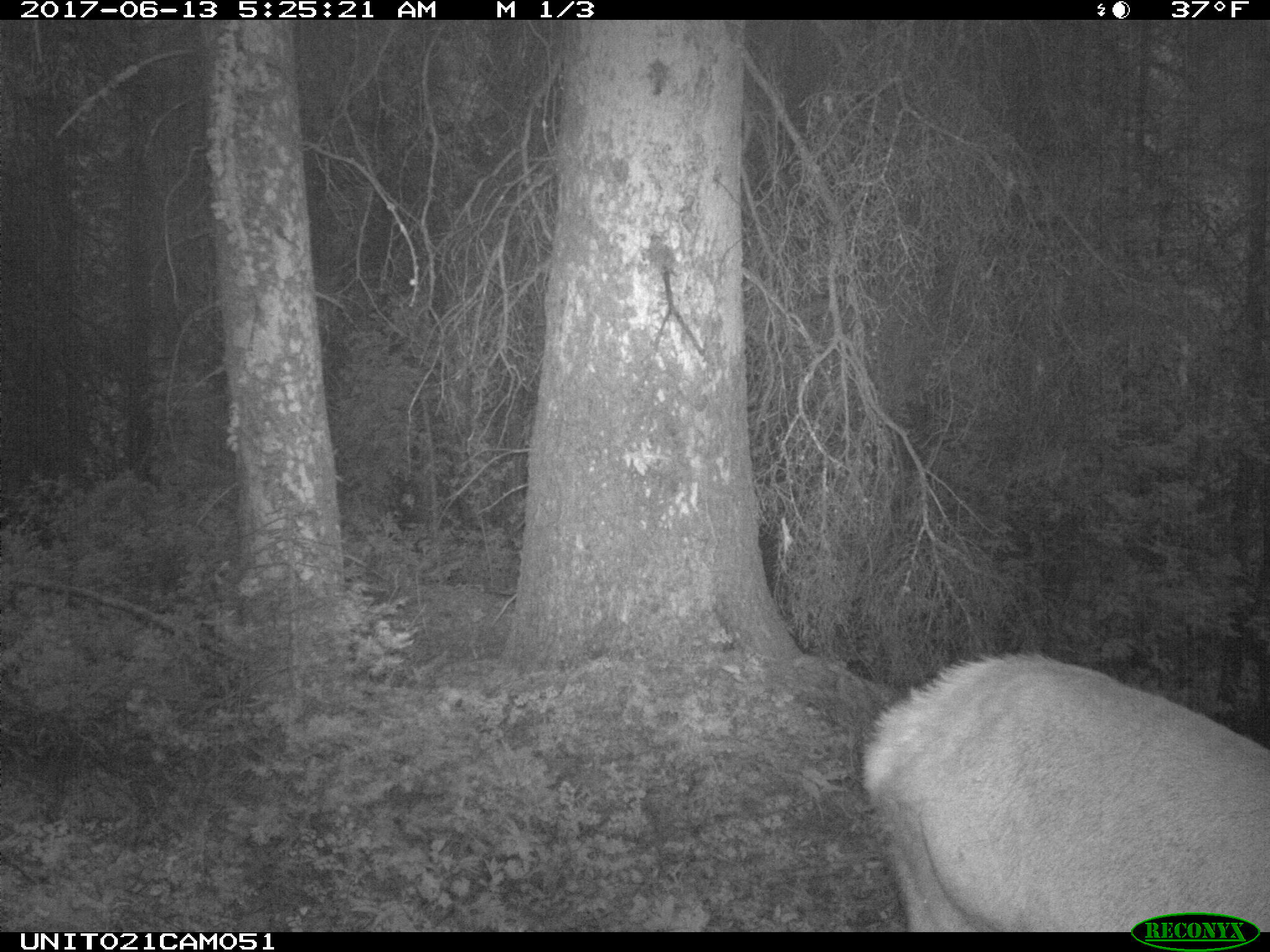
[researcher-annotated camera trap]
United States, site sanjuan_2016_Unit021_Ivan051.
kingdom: Animalia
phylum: Chordata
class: Mammalia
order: Artiodactyla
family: Cervidae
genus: Cervus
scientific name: Cervus elaphus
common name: red deer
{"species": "Cervus elaphus (red deer)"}